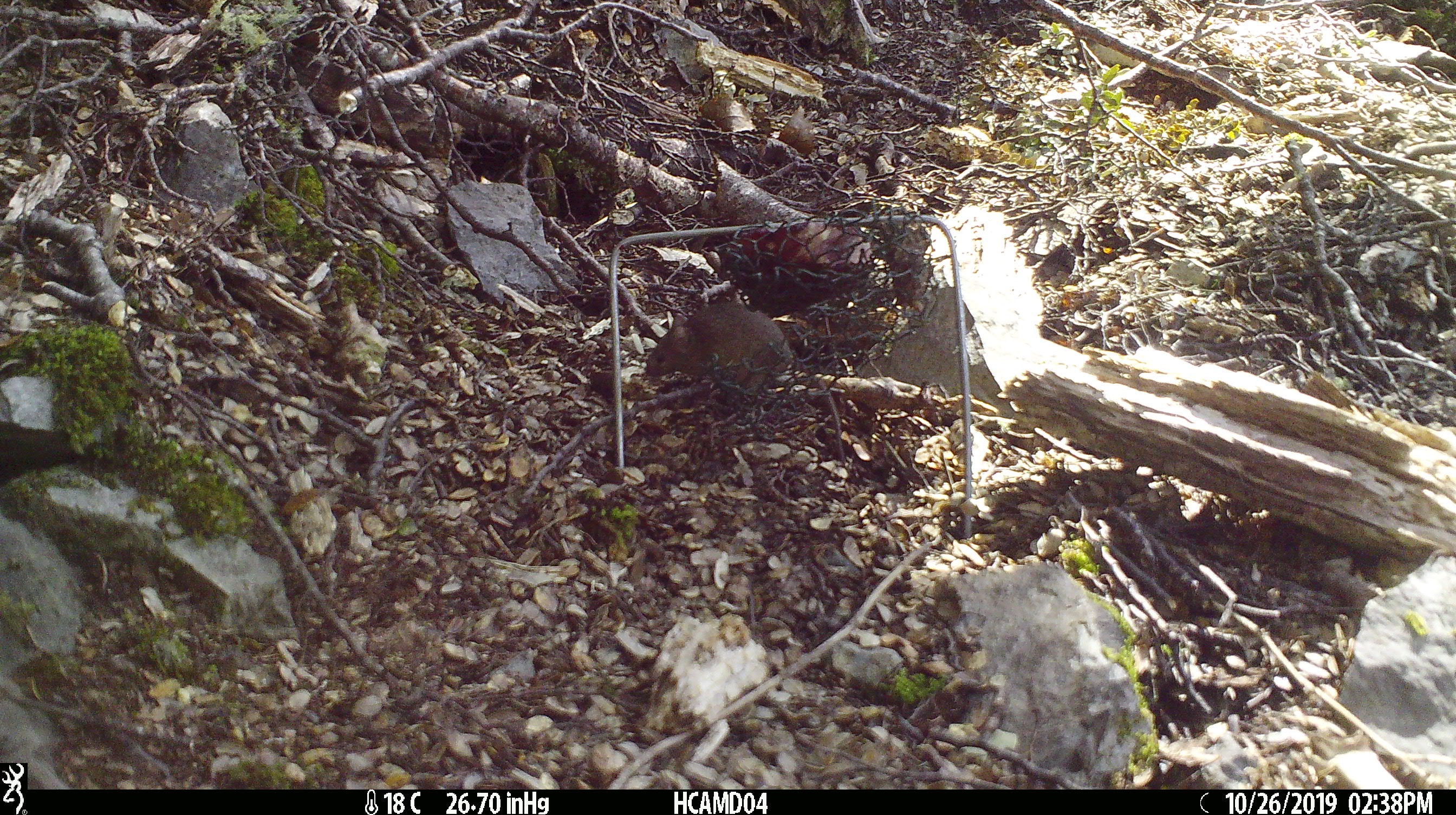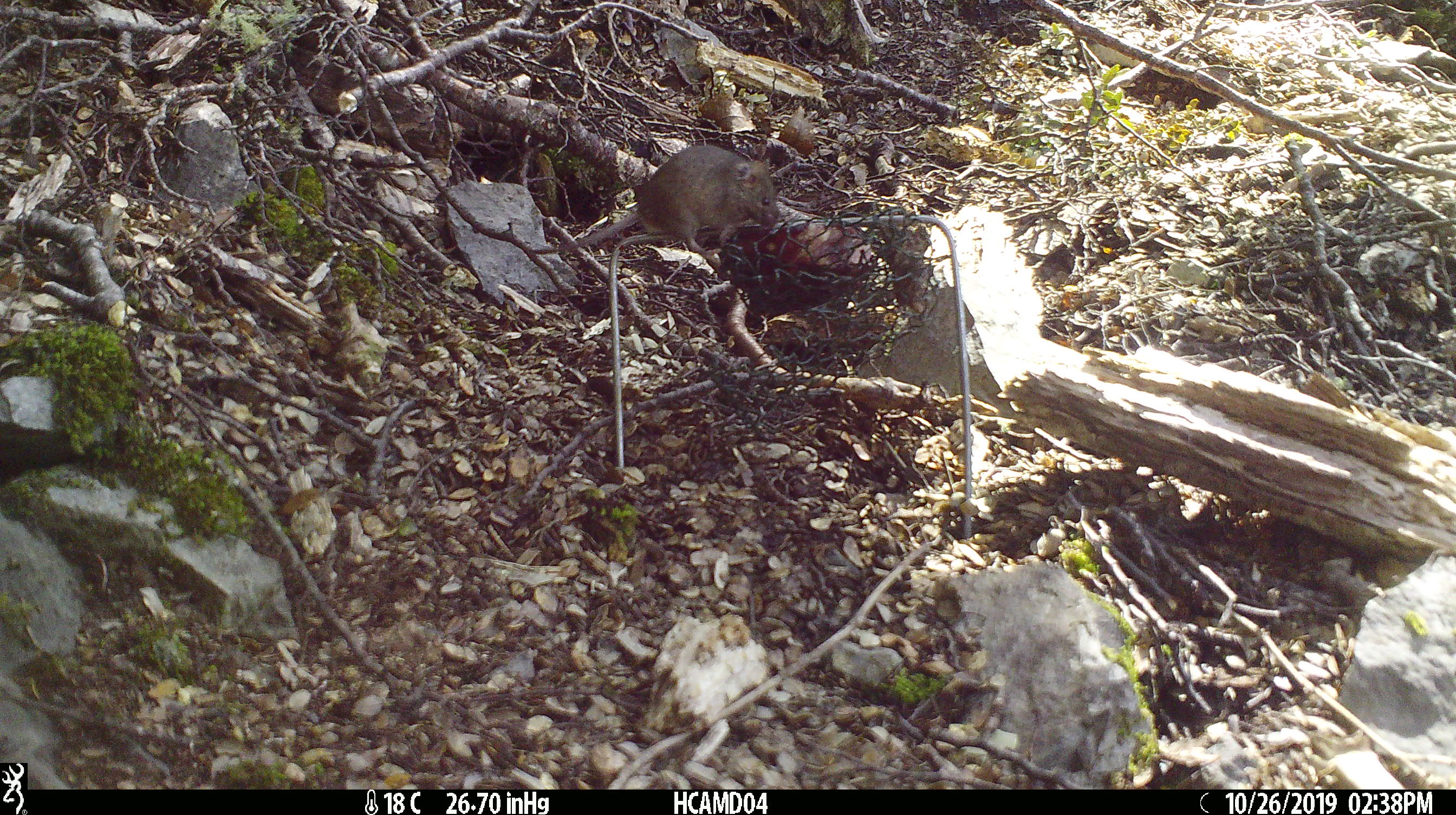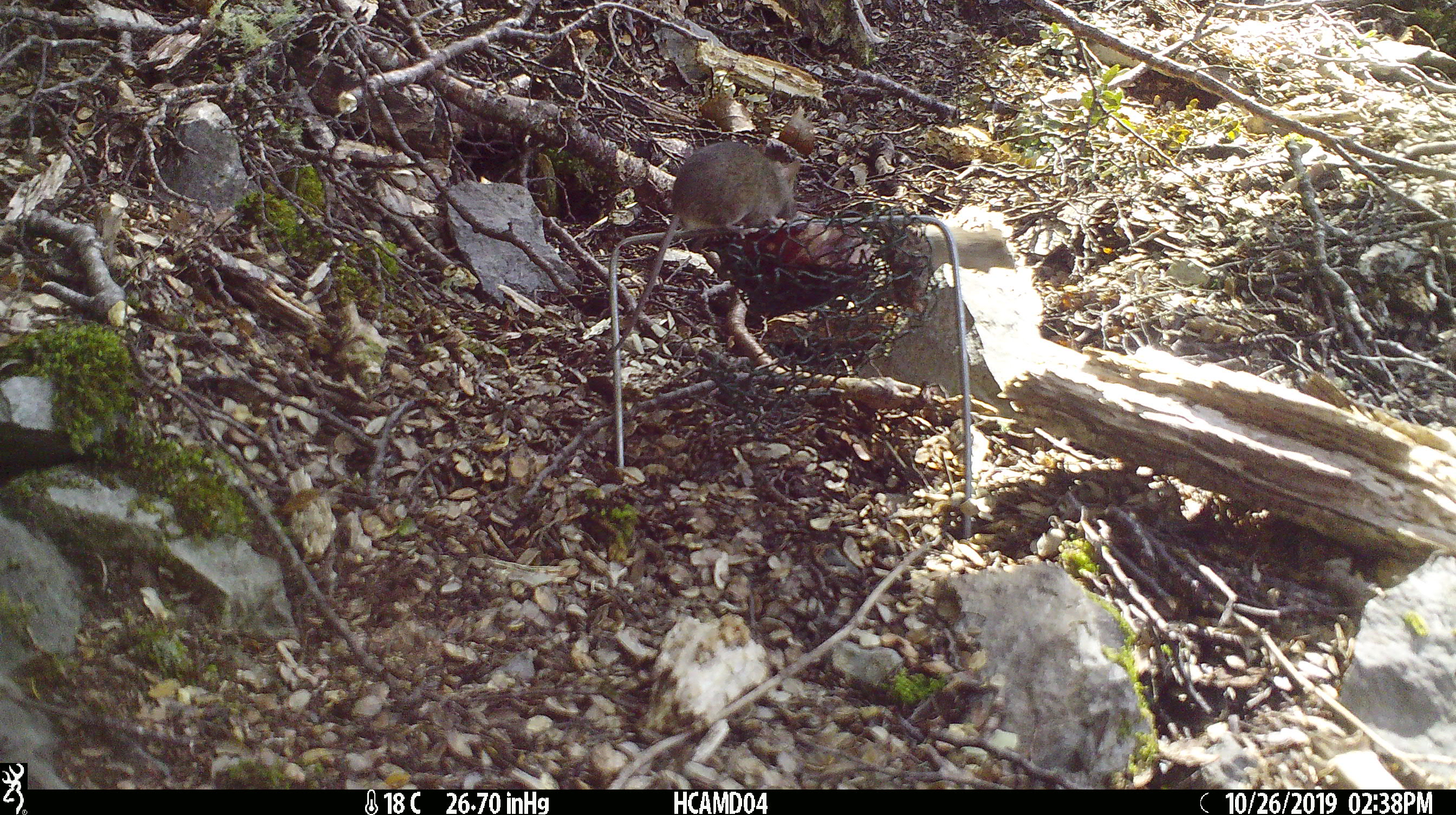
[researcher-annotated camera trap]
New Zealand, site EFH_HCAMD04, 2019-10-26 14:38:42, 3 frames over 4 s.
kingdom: Animalia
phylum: Chordata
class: Mammalia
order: Rodentia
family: Muridae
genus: Mus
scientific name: Mus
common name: mouse